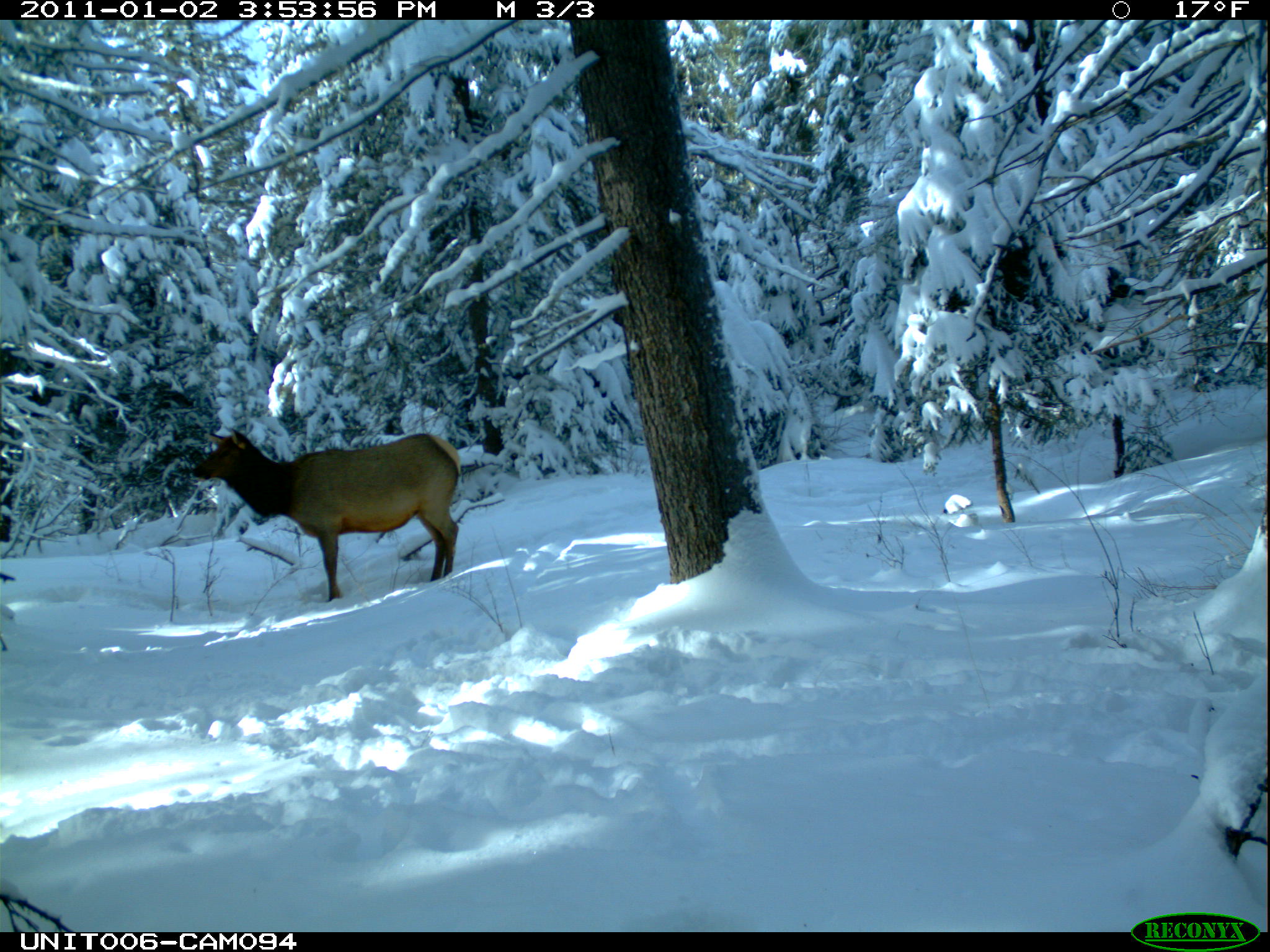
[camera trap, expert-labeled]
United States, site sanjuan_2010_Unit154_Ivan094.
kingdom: Animalia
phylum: Chordata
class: Mammalia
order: Artiodactyla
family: Cervidae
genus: Cervus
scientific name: Cervus elaphus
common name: red deer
Cervus elaphus (red deer).